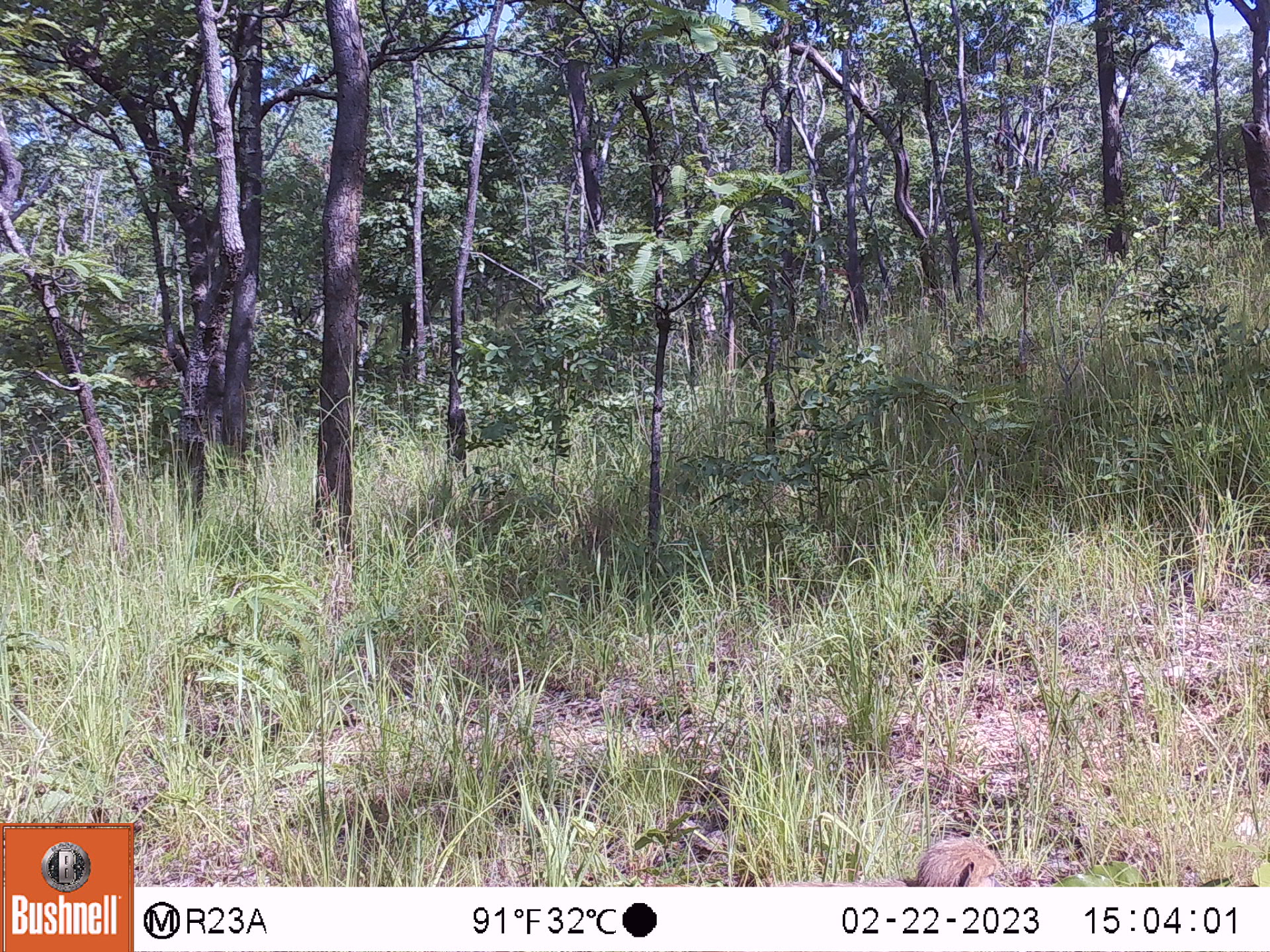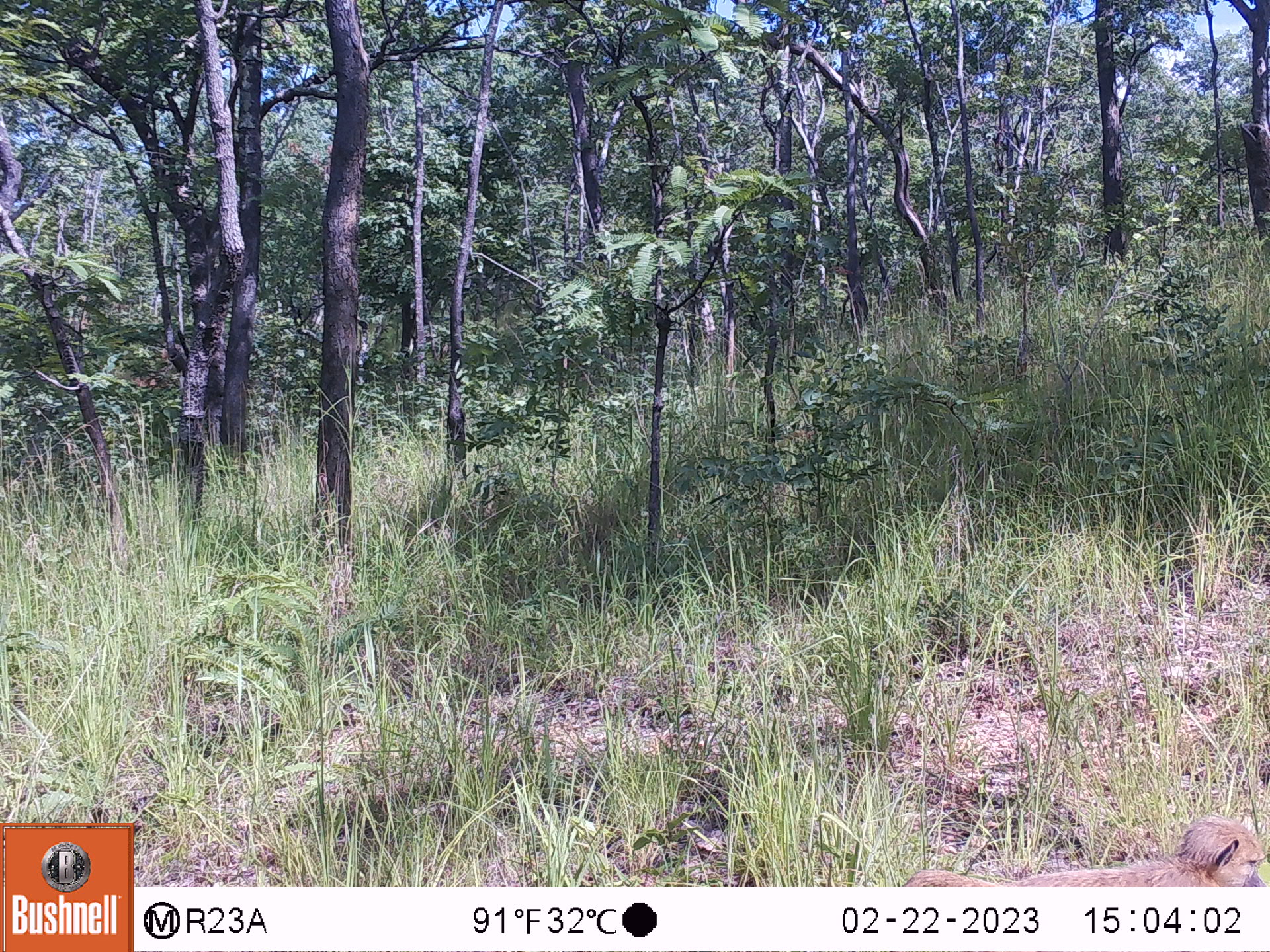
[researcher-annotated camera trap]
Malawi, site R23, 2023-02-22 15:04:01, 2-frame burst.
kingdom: Animalia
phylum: Chordata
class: Mammalia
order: Primates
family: Cercopithecidae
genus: Papio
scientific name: Papio cynocephalus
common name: yellow baboon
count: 1